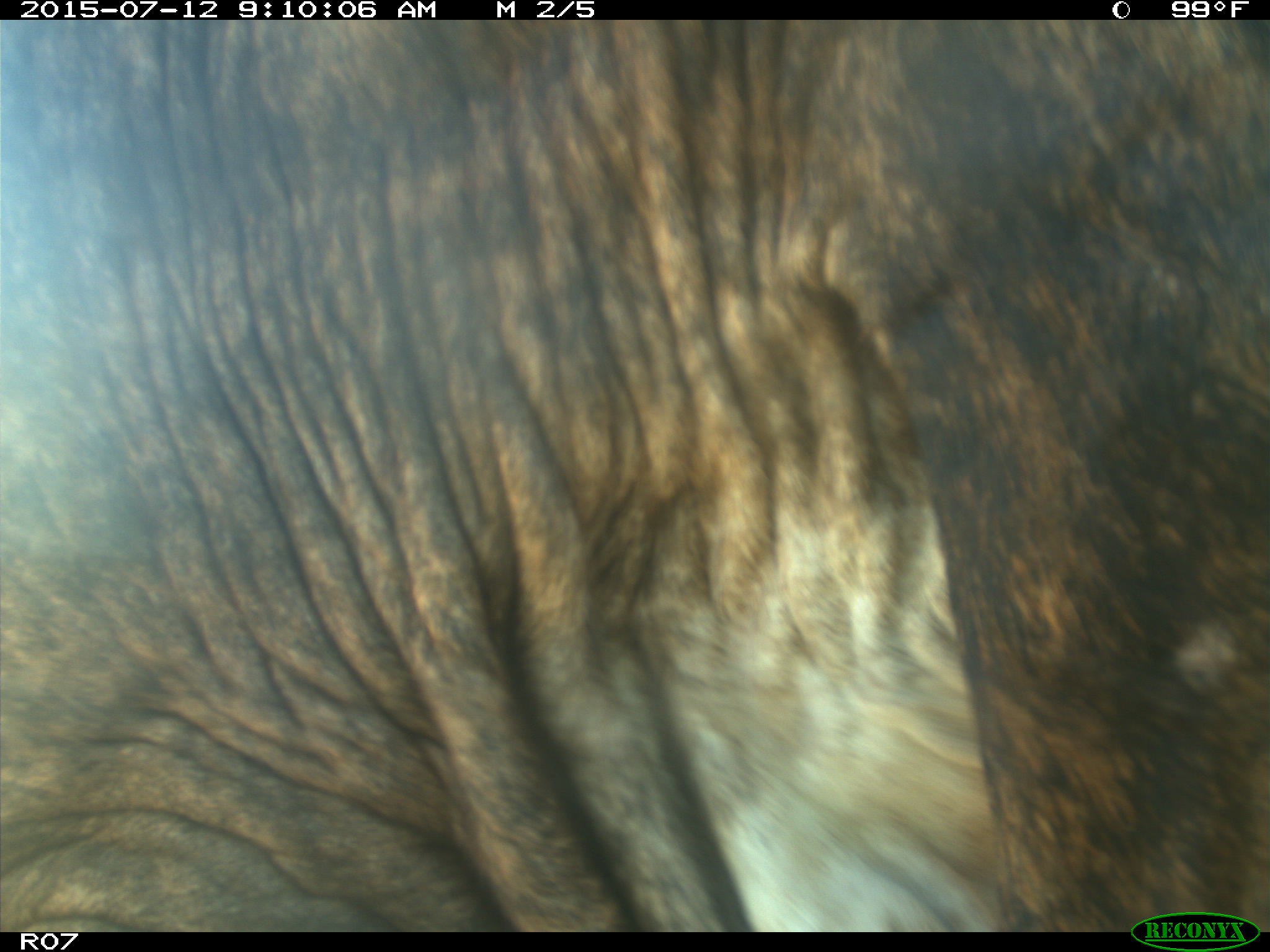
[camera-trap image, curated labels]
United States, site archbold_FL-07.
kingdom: Animalia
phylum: Chordata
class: Mammalia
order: Artiodactyla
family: Bovidae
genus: Bos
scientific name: Bos taurus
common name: domestic cow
Bos taurus (domestic cow).